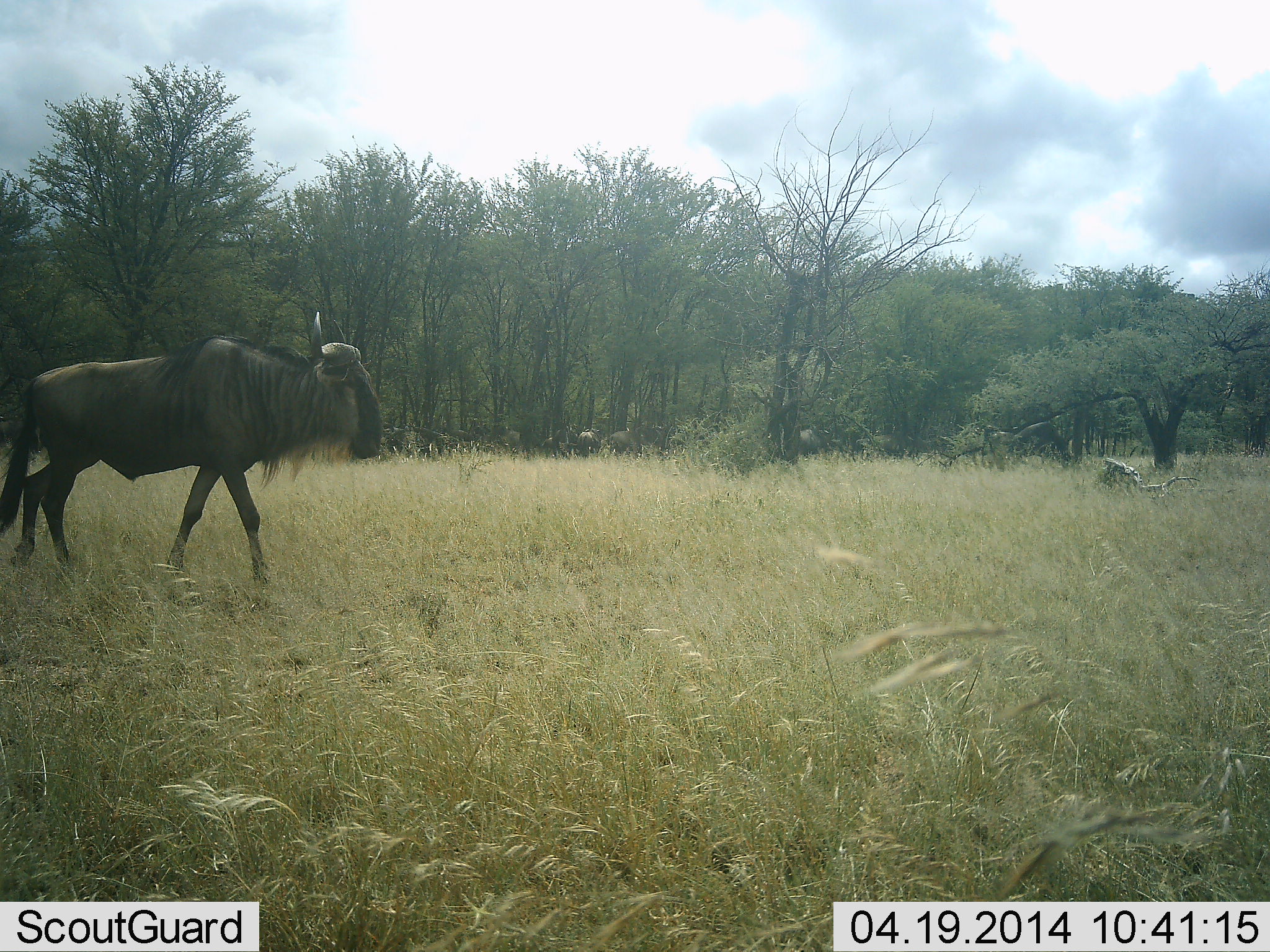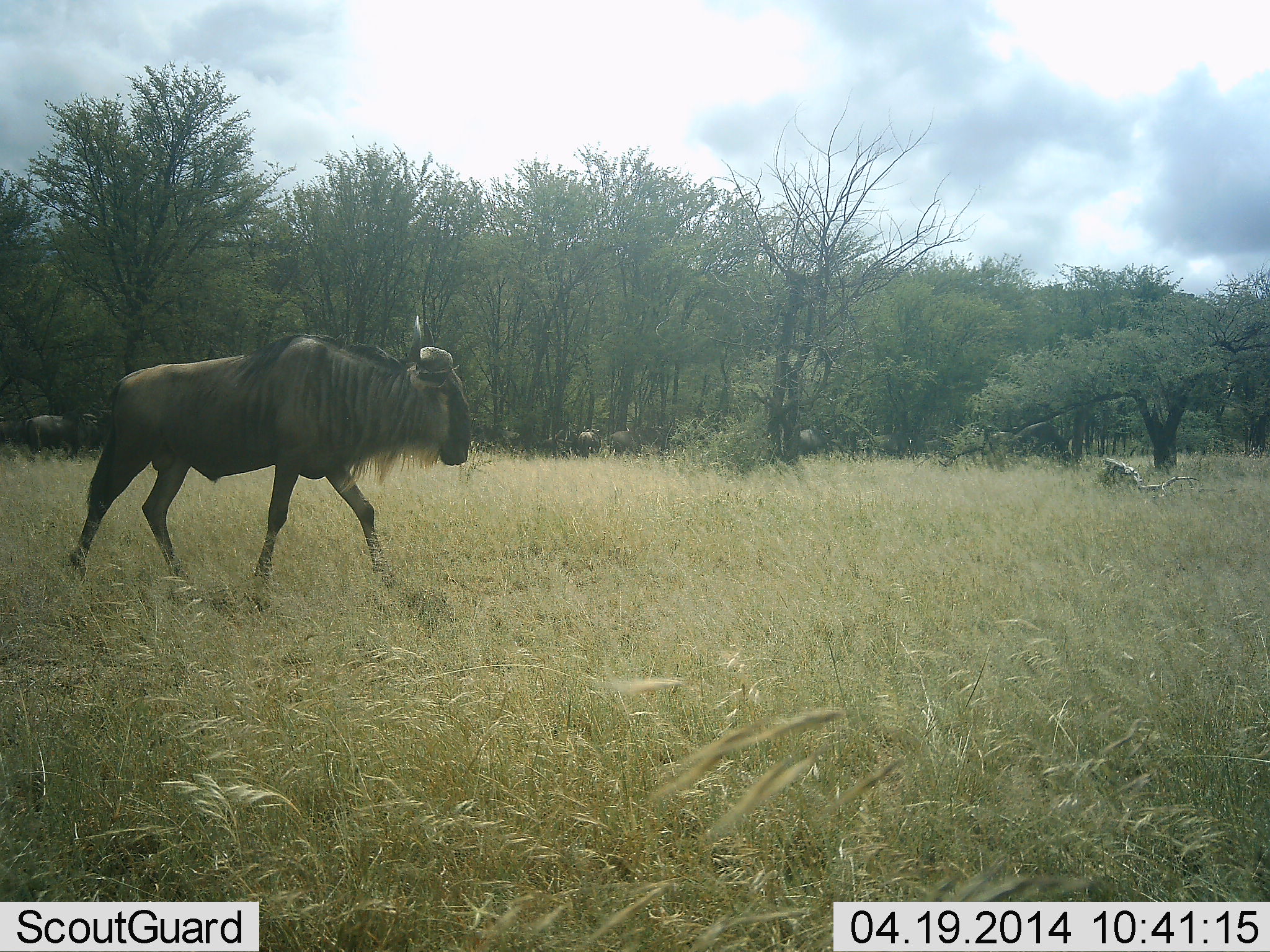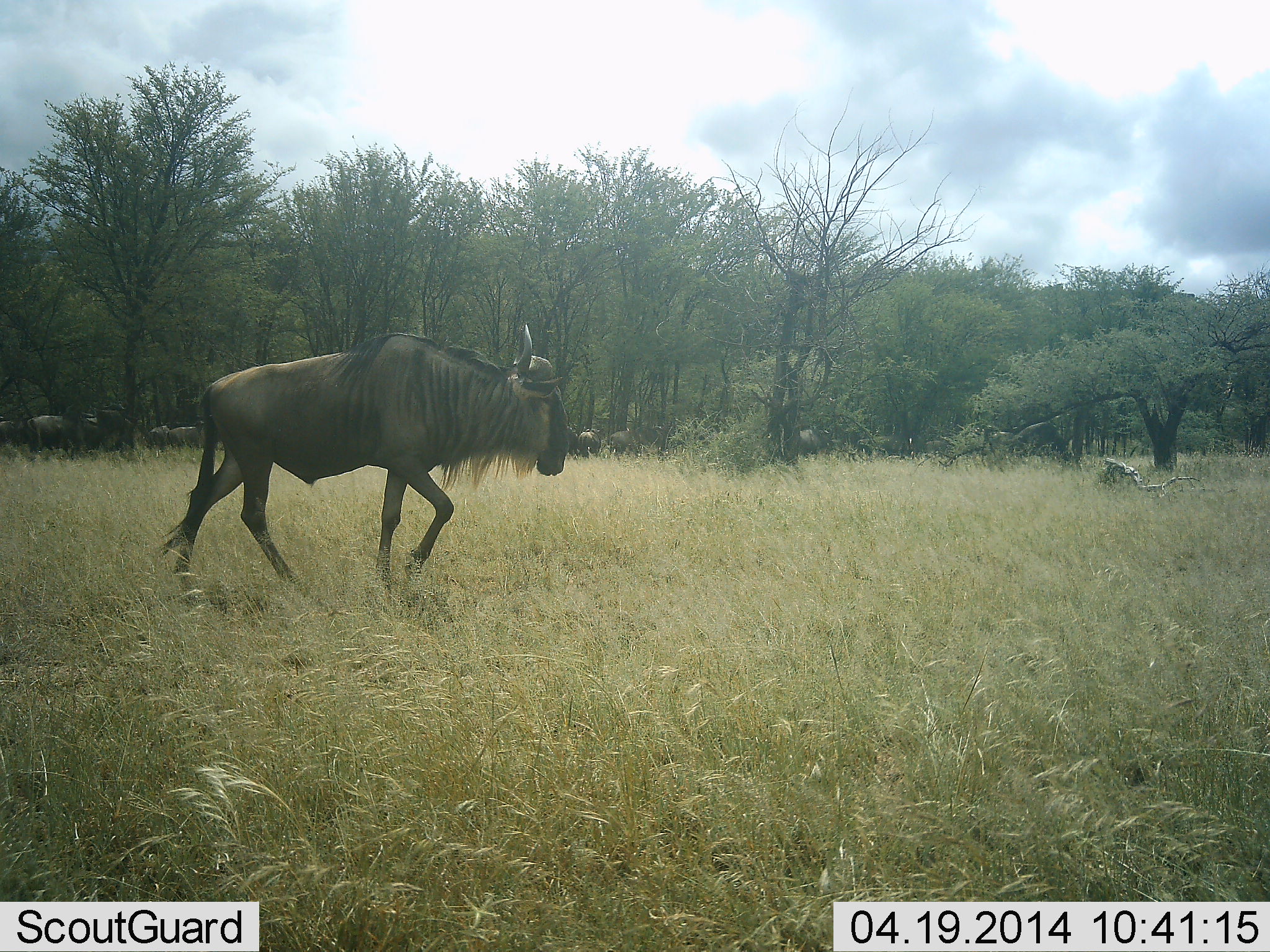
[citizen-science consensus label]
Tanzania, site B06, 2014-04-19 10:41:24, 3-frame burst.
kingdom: Animalia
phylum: Chordata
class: Mammalia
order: Artiodactyla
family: Bovidae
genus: Connochaetes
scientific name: Connochaetes taurinus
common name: blue wildebeest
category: wildebeest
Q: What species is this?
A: Wildebeest (blue wildebeest) (Connochaetes taurinus).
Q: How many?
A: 1.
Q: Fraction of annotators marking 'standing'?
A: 40%.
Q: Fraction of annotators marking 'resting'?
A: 0%.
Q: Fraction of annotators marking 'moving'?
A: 100%.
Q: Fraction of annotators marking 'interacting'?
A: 0%.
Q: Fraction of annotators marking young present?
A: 0%.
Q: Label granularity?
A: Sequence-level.